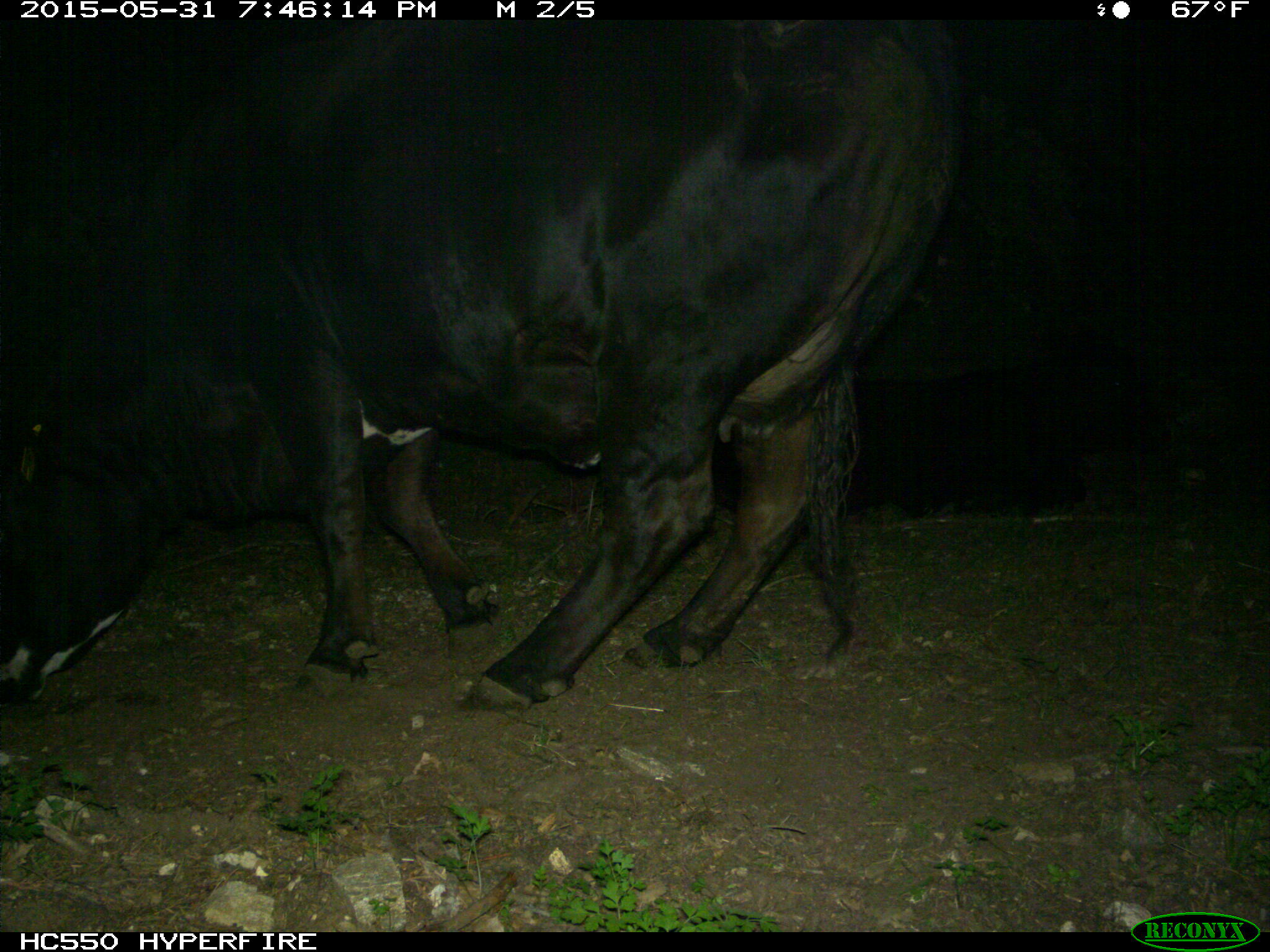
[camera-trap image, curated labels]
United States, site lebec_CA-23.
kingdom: Animalia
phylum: Chordata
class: Mammalia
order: Artiodactyla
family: Bovidae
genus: Bos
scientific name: Bos taurus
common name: domestic cow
Bos taurus (domestic cow).